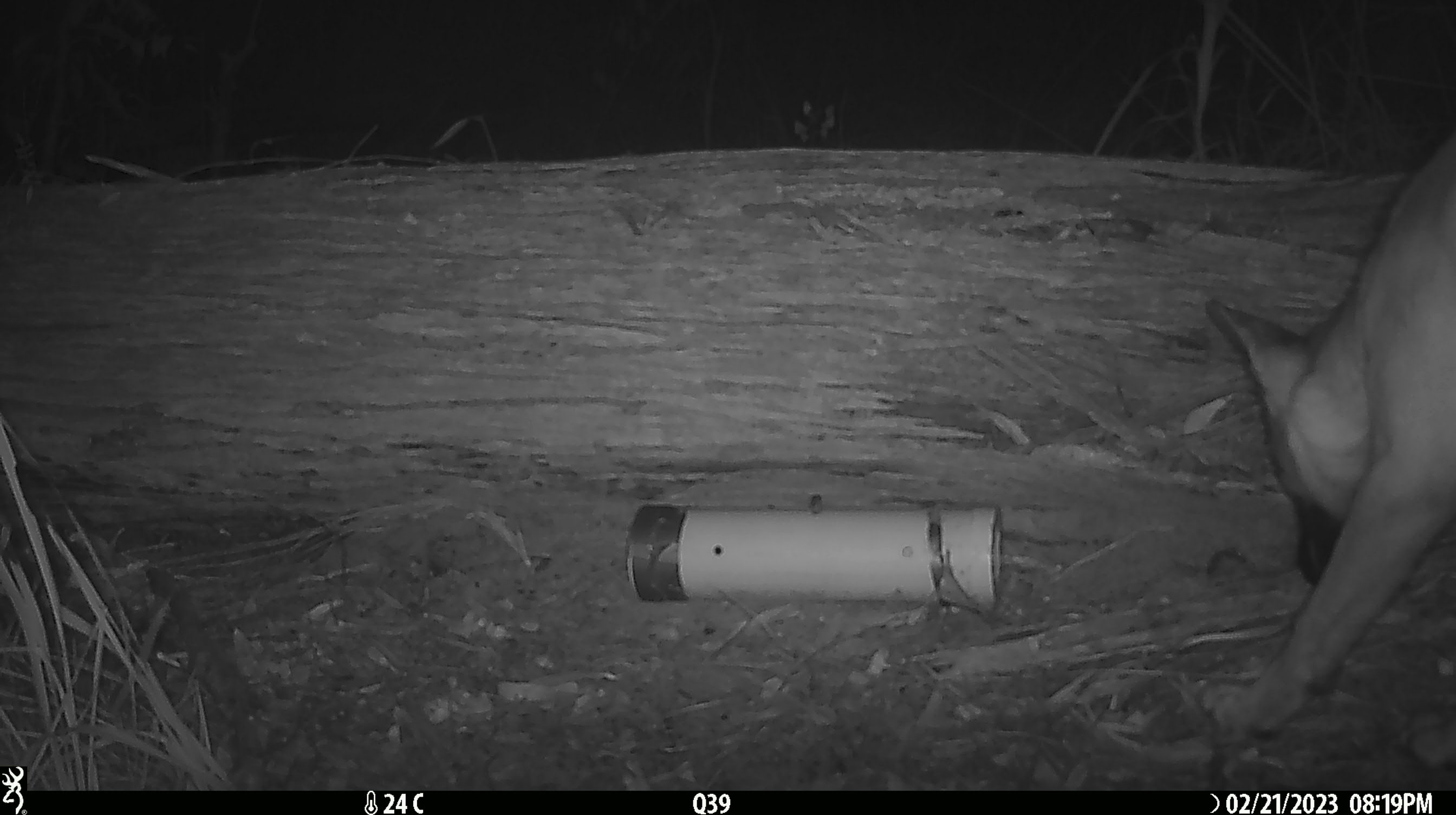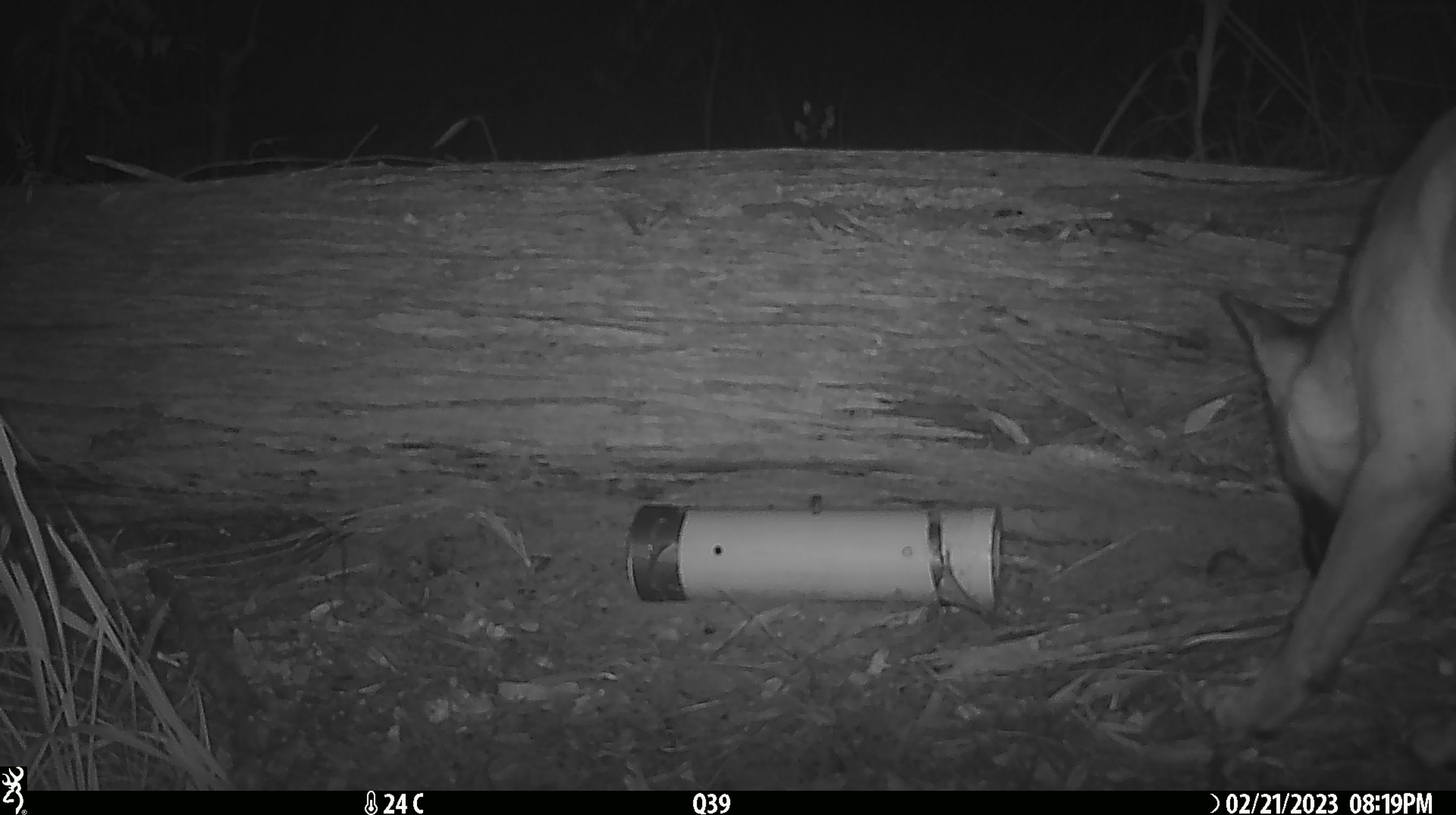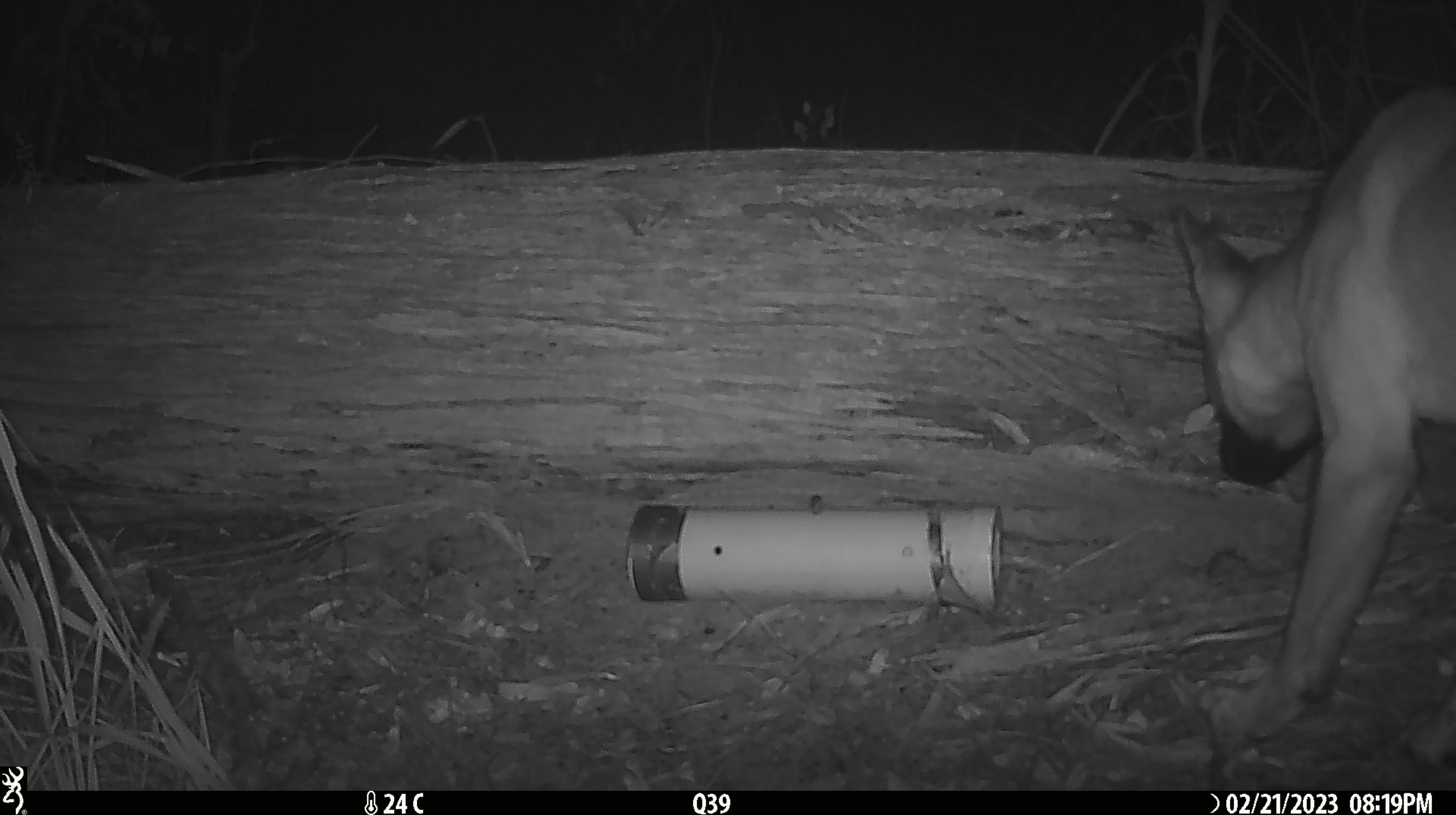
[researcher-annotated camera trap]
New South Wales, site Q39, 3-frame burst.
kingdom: Animalia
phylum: Chordata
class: Mammalia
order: Carnivora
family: Canidae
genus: Canis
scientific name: Canis familiaris dingo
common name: dingo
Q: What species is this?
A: Dingo (Canis familiaris dingo).